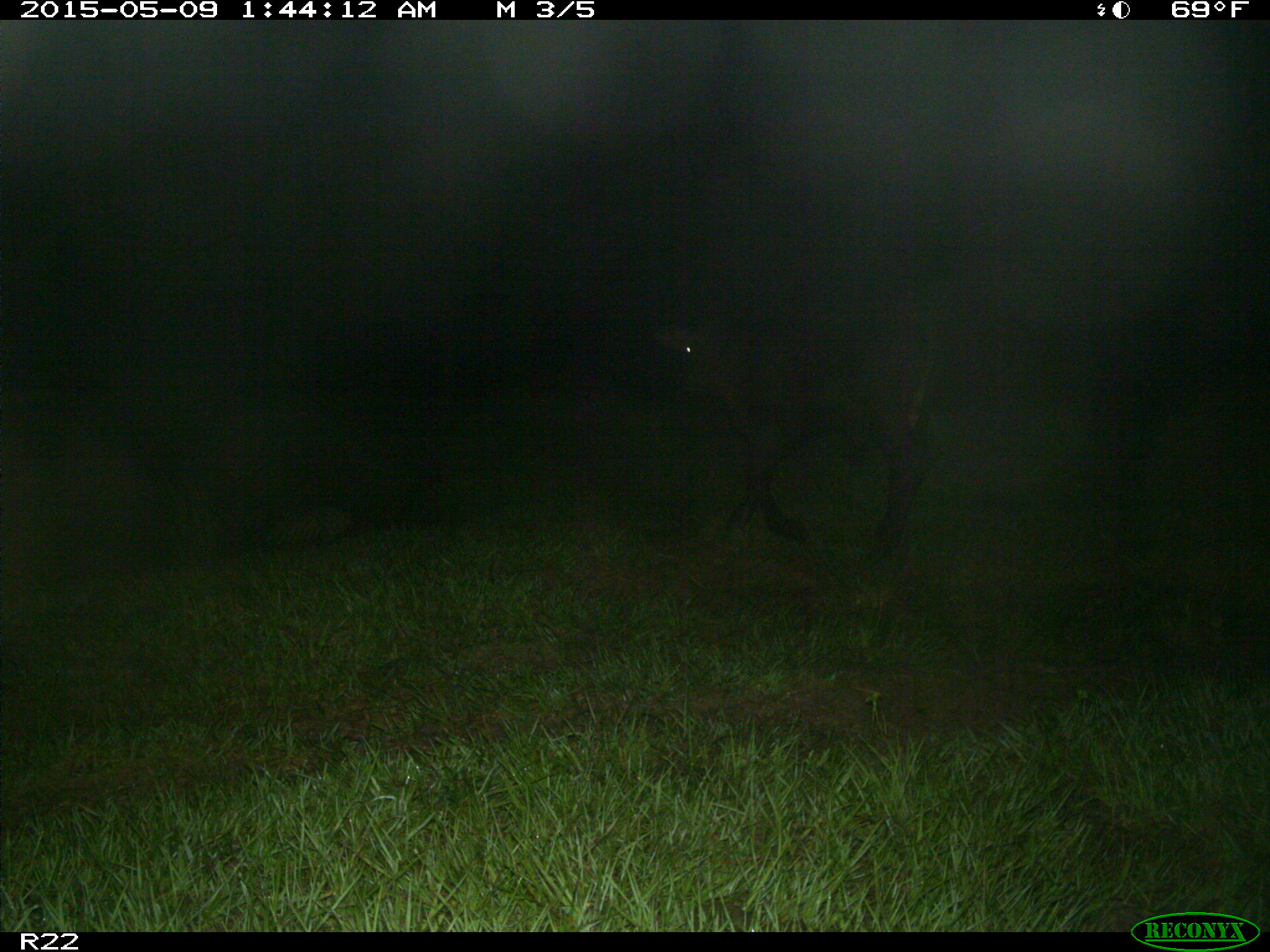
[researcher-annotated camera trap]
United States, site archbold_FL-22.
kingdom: Animalia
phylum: Chordata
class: Mammalia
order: Artiodactyla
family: Bovidae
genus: Bos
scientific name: Bos taurus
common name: domestic cow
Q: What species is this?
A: Bos taurus (domestic cow).